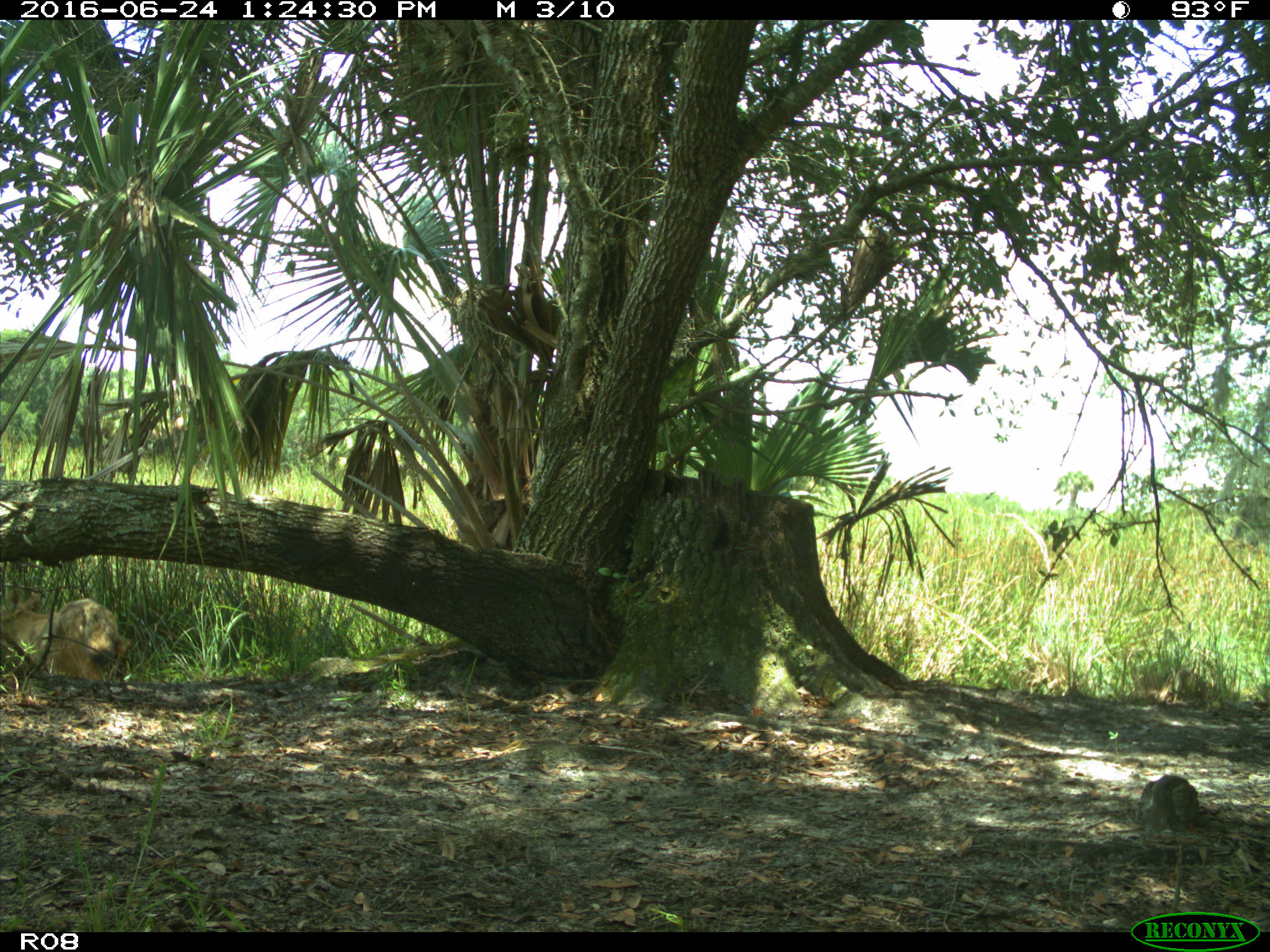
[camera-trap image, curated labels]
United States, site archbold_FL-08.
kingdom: Animalia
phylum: Chordata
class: Mammalia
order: Carnivora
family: Canidae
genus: Canis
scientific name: Canis latrans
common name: coyote